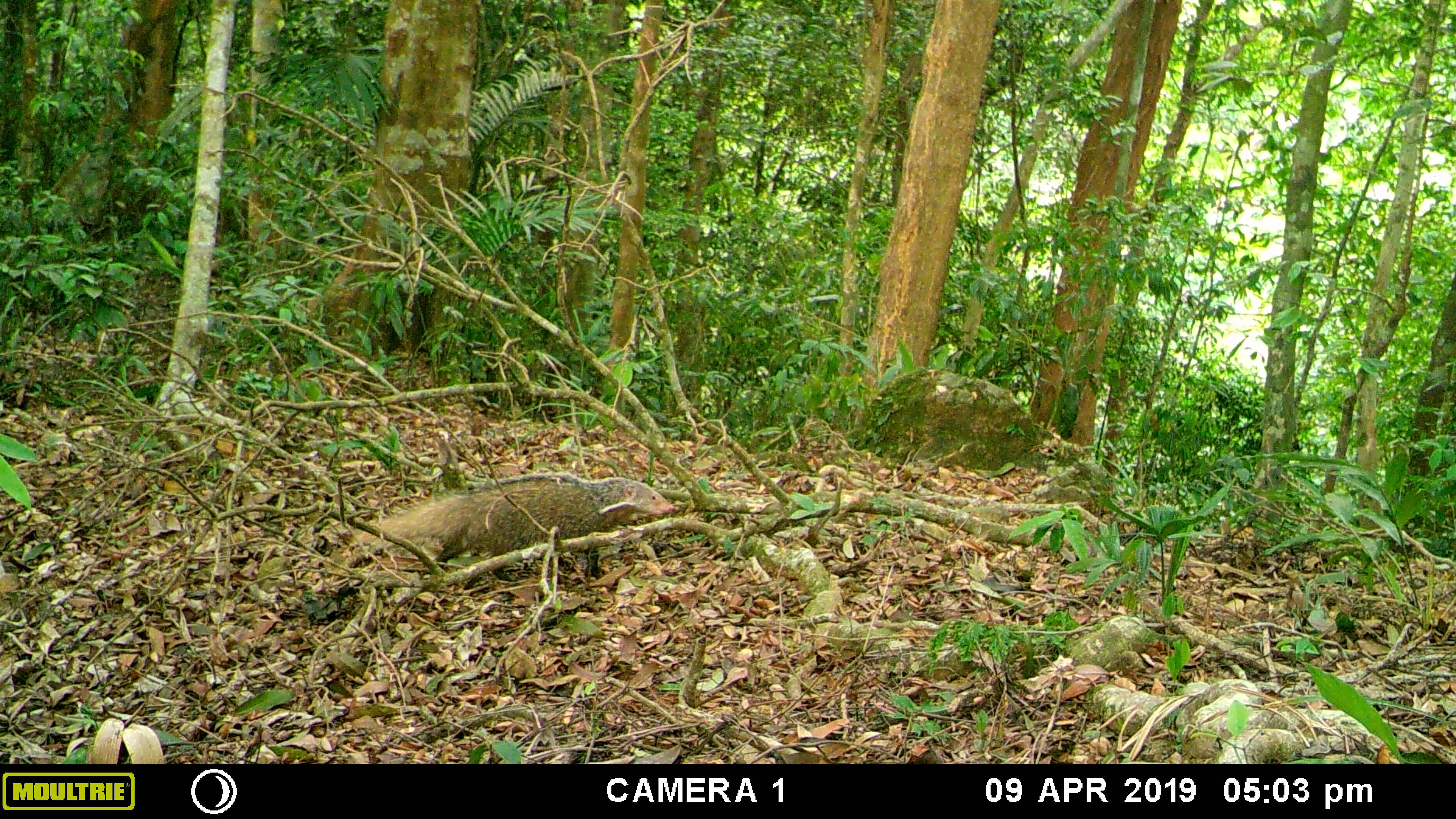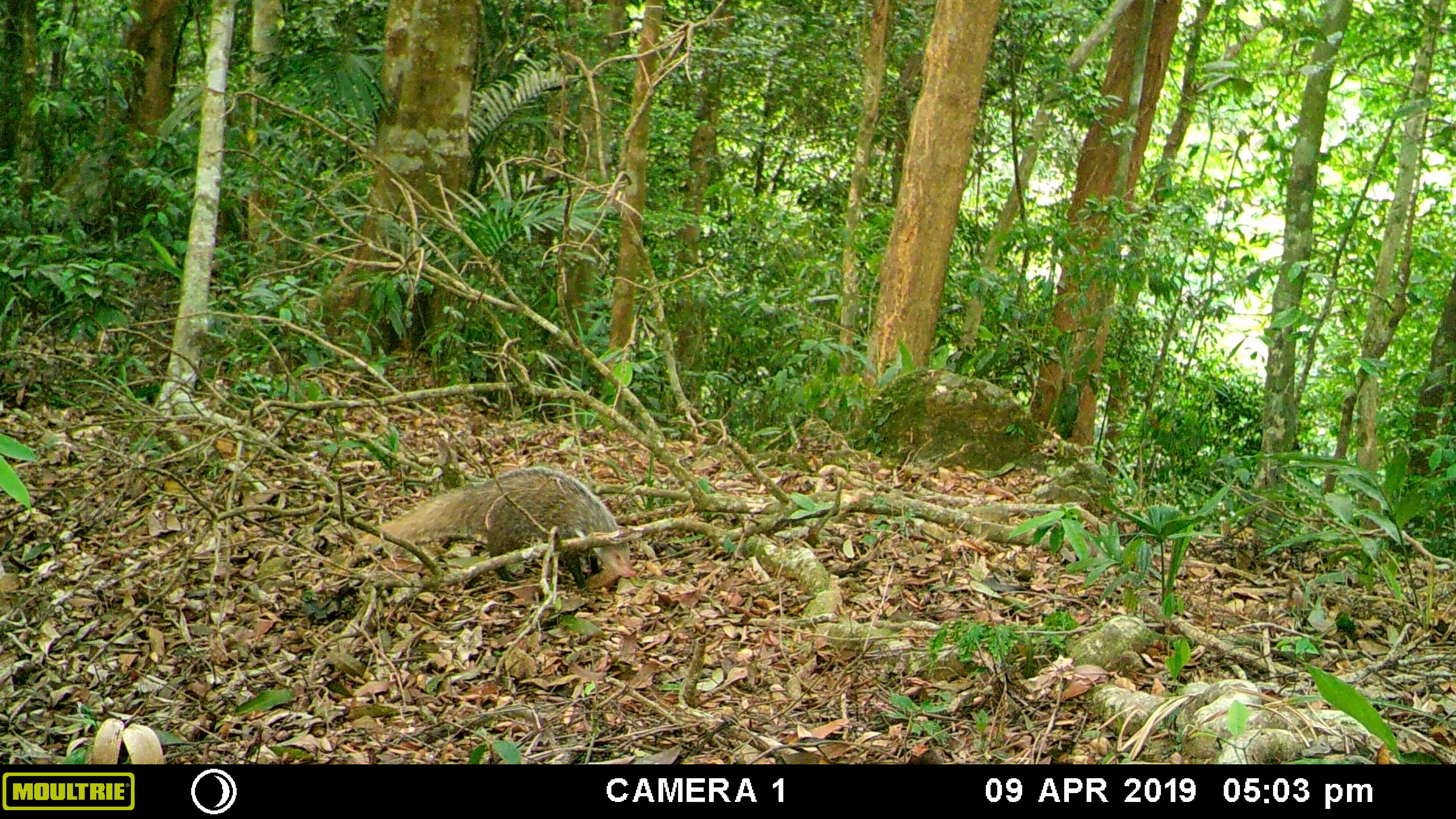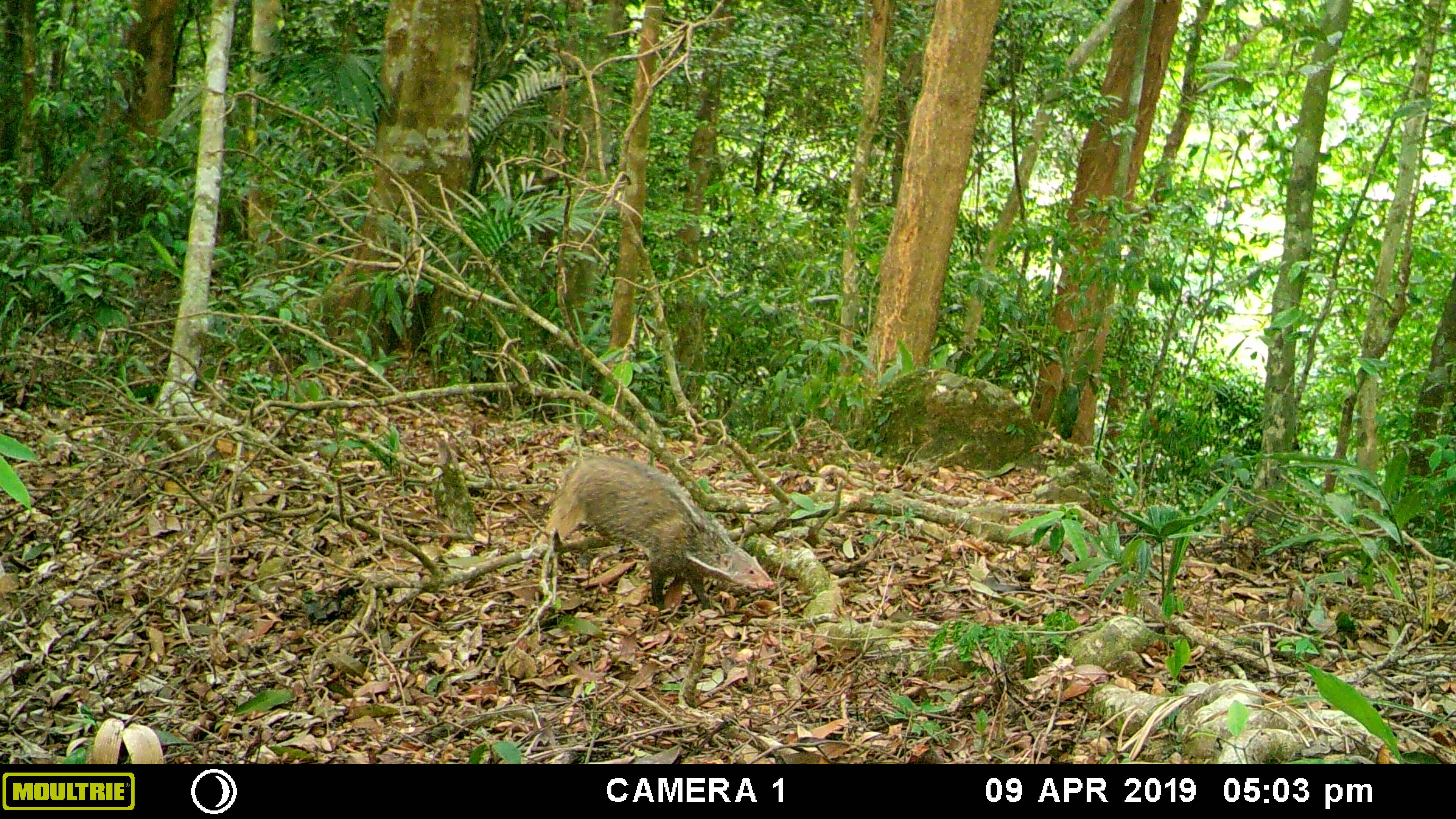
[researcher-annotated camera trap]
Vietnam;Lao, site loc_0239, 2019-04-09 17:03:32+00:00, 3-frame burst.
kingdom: Animalia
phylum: Chordata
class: Mammalia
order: Carnivora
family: Herpestidae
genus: Urva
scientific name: Urva urva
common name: crab-eating mongoose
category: crab eating mongoose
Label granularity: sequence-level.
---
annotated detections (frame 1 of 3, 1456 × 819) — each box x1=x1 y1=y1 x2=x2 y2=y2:
crab eating mongoose: x1=350 y1=475 x2=676 y2=580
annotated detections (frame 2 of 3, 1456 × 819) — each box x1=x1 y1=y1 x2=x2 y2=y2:
crab eating mongoose: x1=357 y1=465 x2=637 y2=593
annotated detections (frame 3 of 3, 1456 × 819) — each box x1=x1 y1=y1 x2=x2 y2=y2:
crab eating mongoose: x1=538 y1=454 x2=774 y2=613